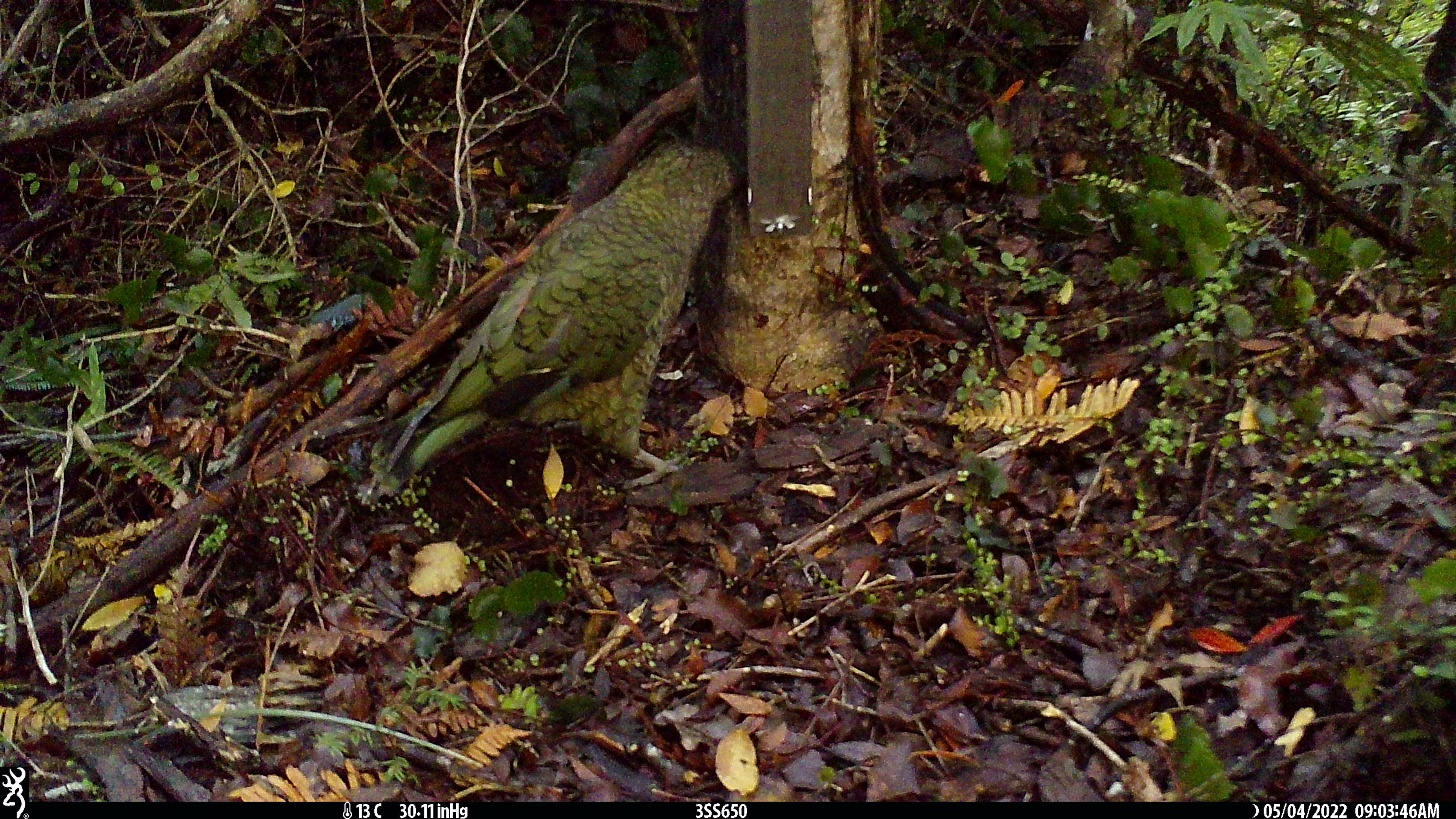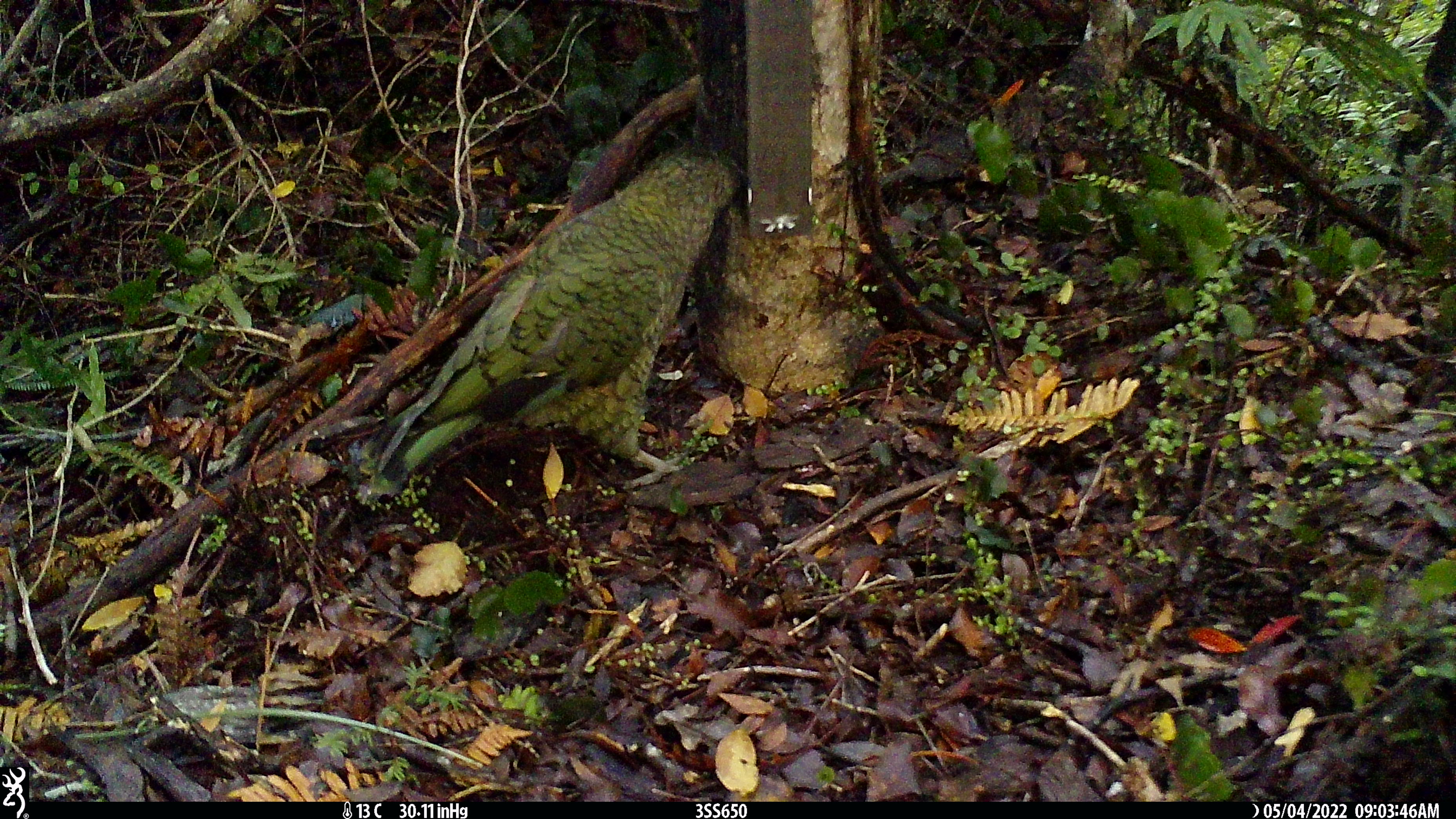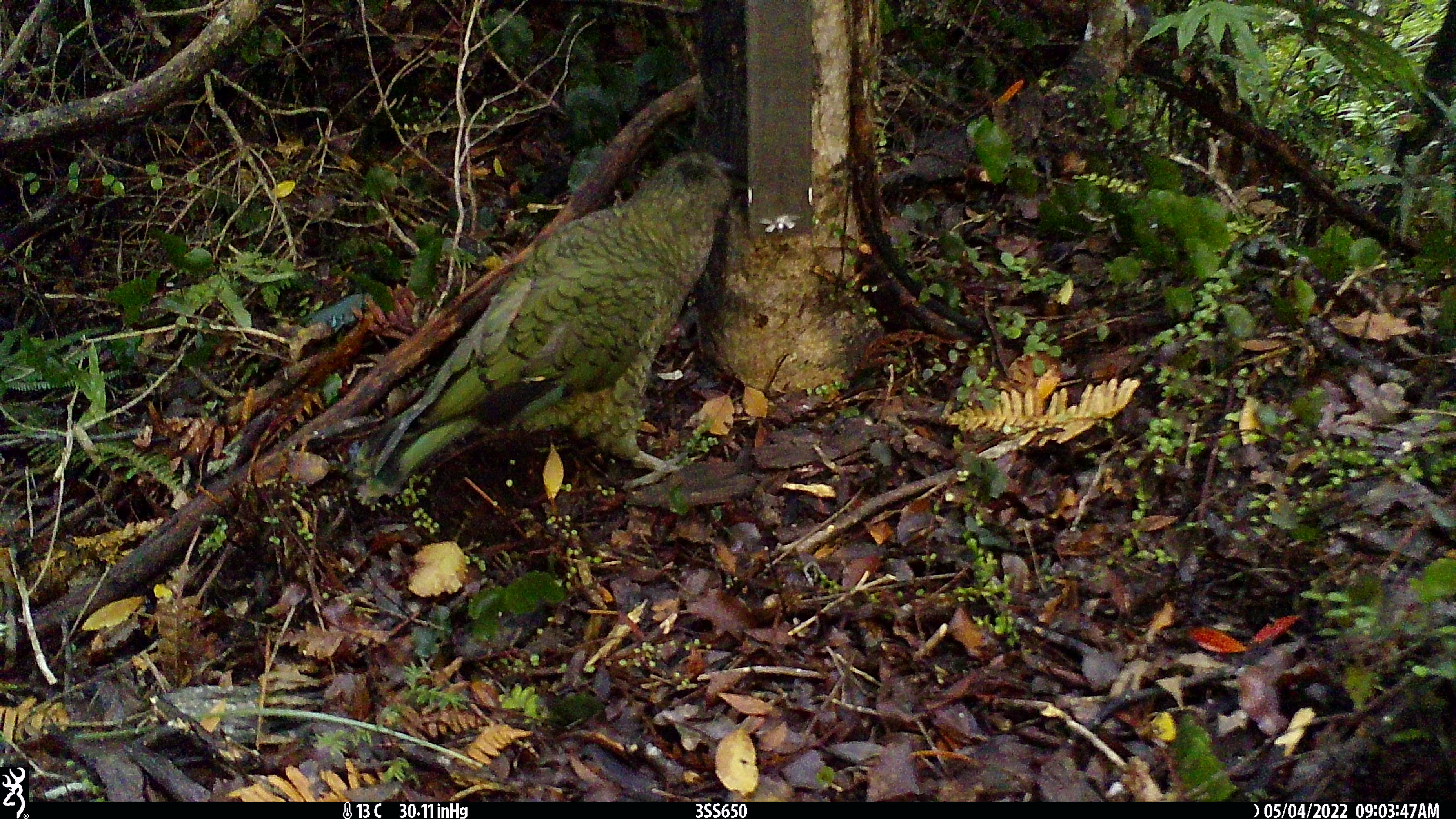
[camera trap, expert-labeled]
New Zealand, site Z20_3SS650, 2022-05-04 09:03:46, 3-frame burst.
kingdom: Animalia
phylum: Chordata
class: Aves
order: Psittaciformes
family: Strigopidae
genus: Nestor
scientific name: Nestor notabilis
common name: kea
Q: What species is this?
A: Kea (Nestor notabilis).